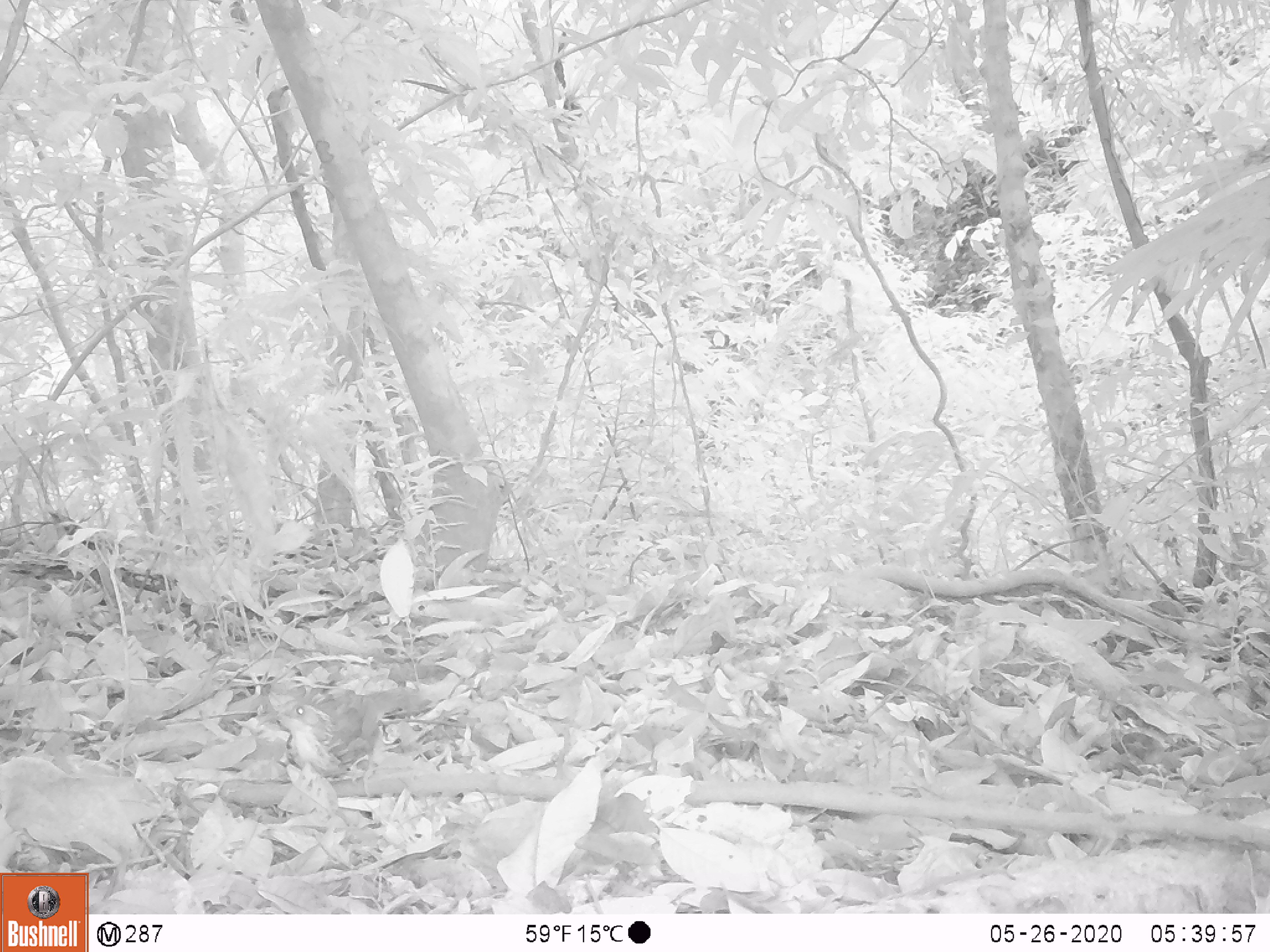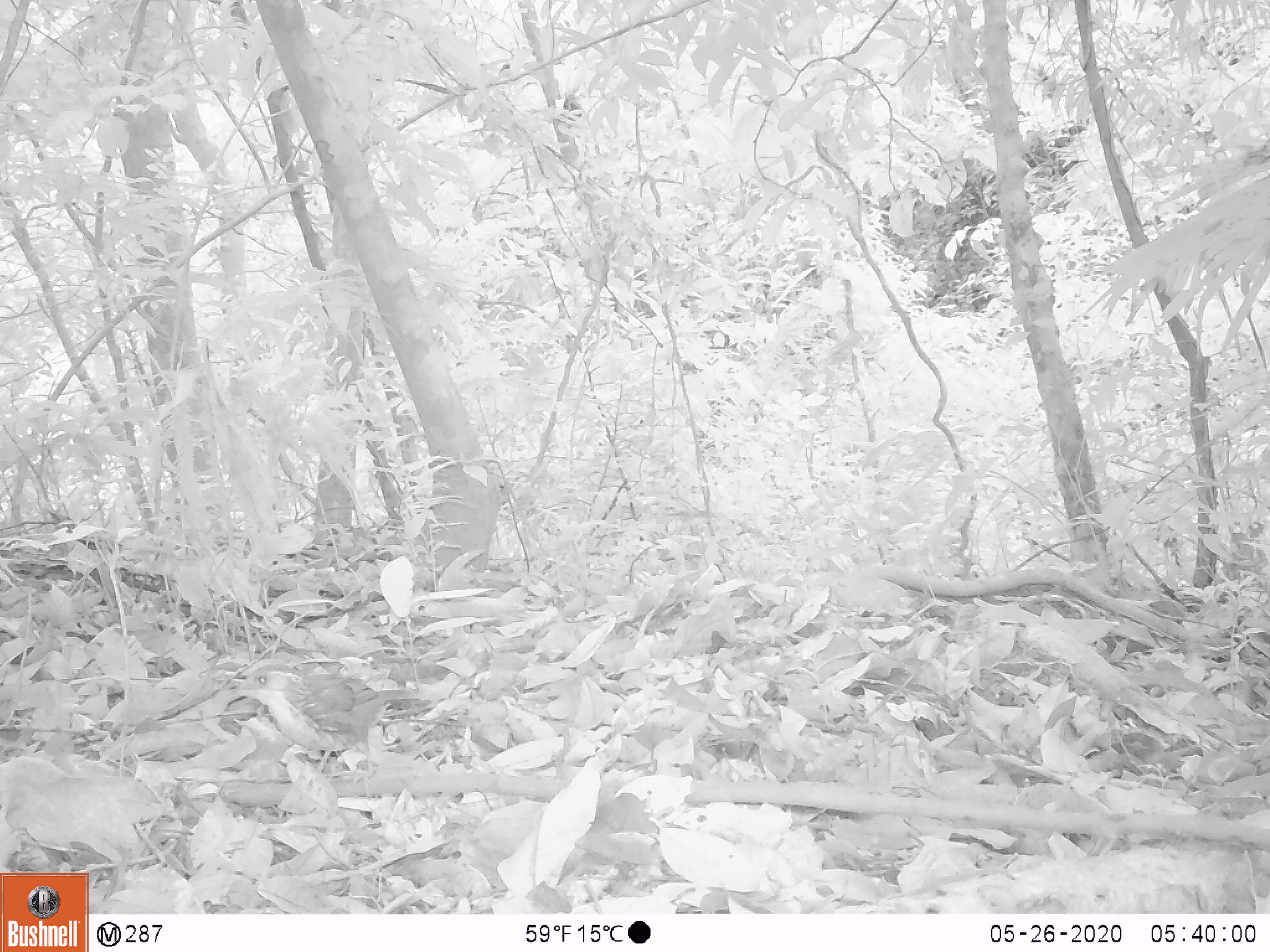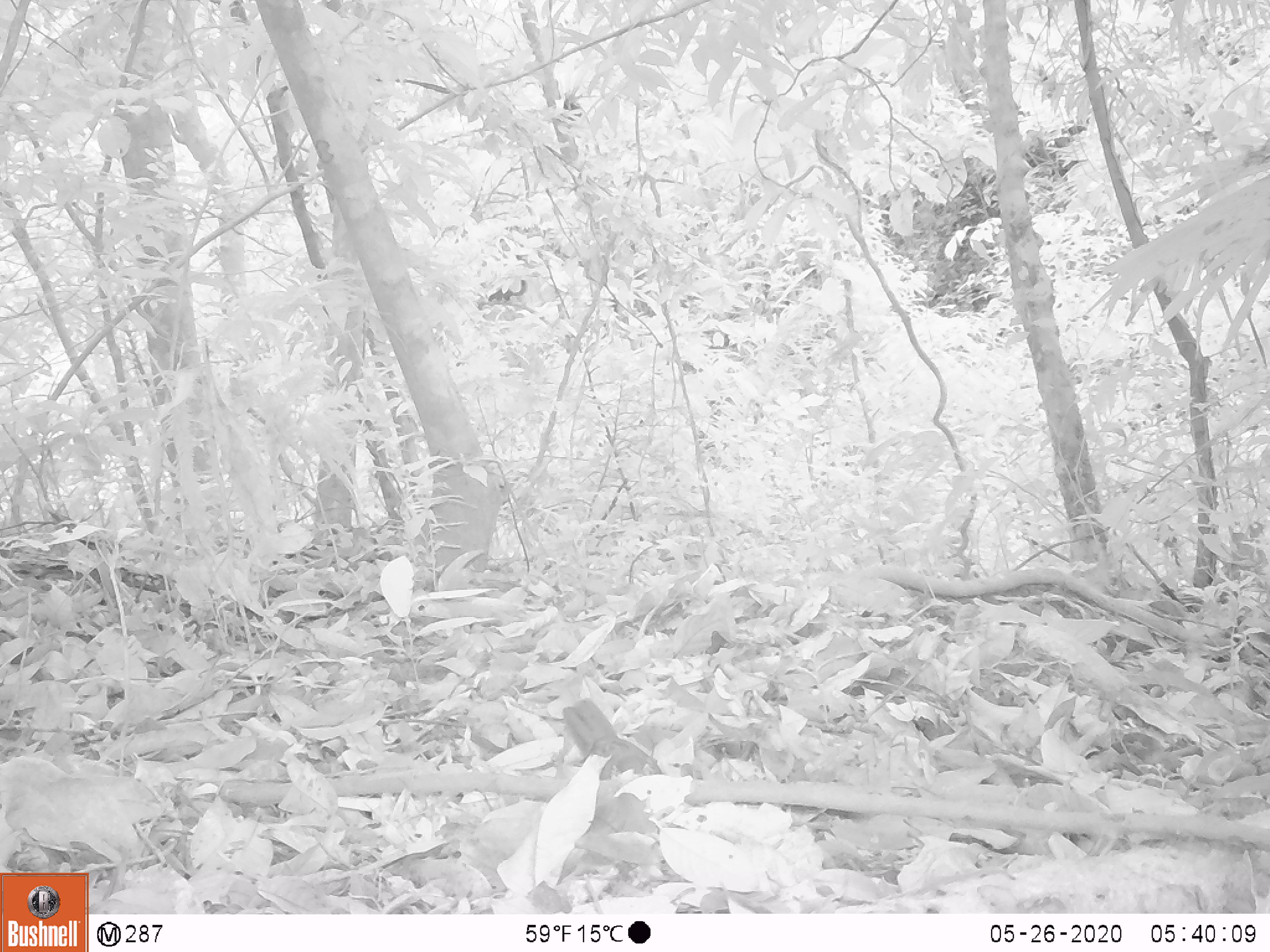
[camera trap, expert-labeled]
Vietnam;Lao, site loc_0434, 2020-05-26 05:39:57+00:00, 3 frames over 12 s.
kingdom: Animalia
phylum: Chordata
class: Aves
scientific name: Aves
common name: bird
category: unidentified bird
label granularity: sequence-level